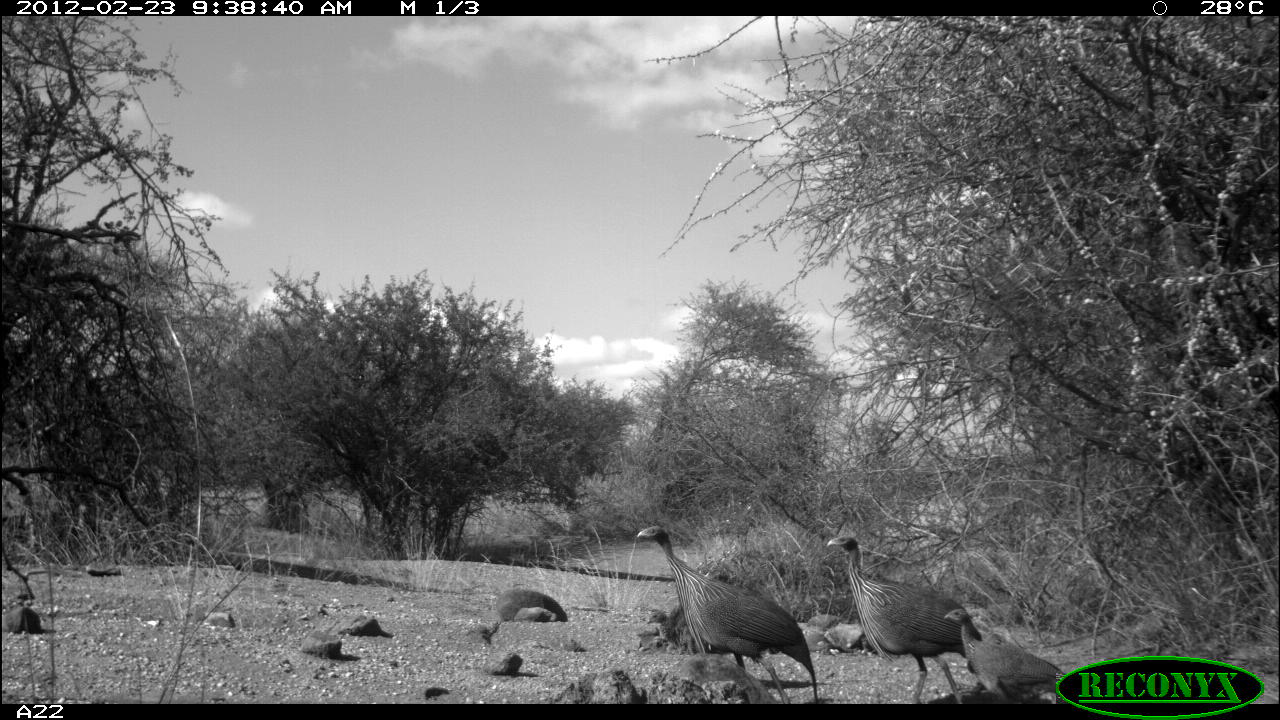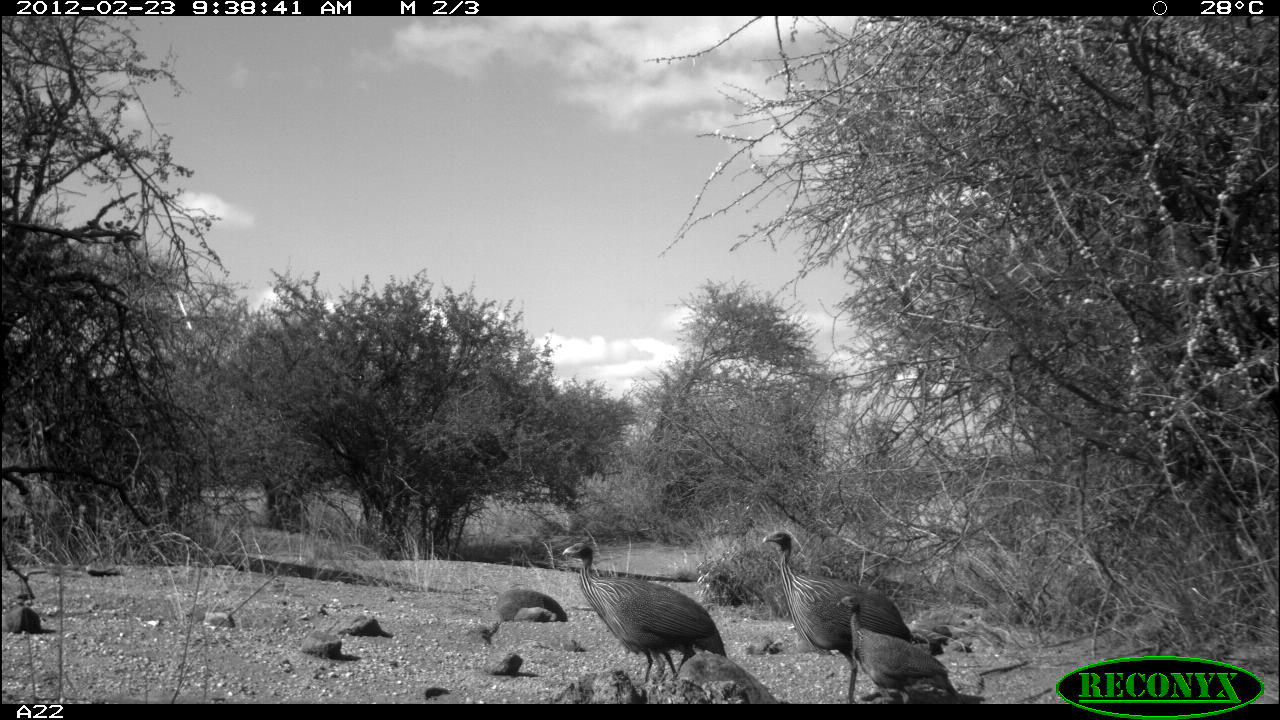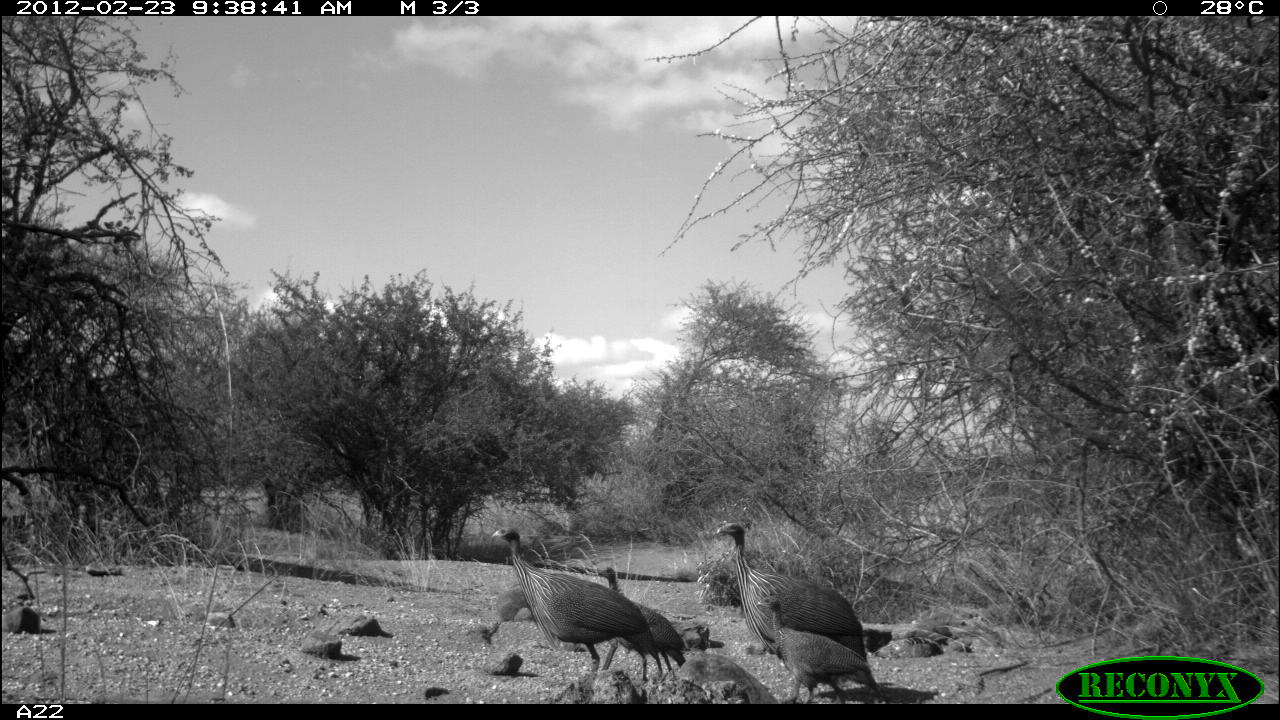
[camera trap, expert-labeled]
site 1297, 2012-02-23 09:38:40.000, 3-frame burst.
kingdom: Animalia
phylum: Chordata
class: Aves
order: Galliformes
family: Numididae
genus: Acryllium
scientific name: Acryllium vulturinum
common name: vulturine guineafowl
Acryllium vulturinum (vulturine guineafowl), count 4.